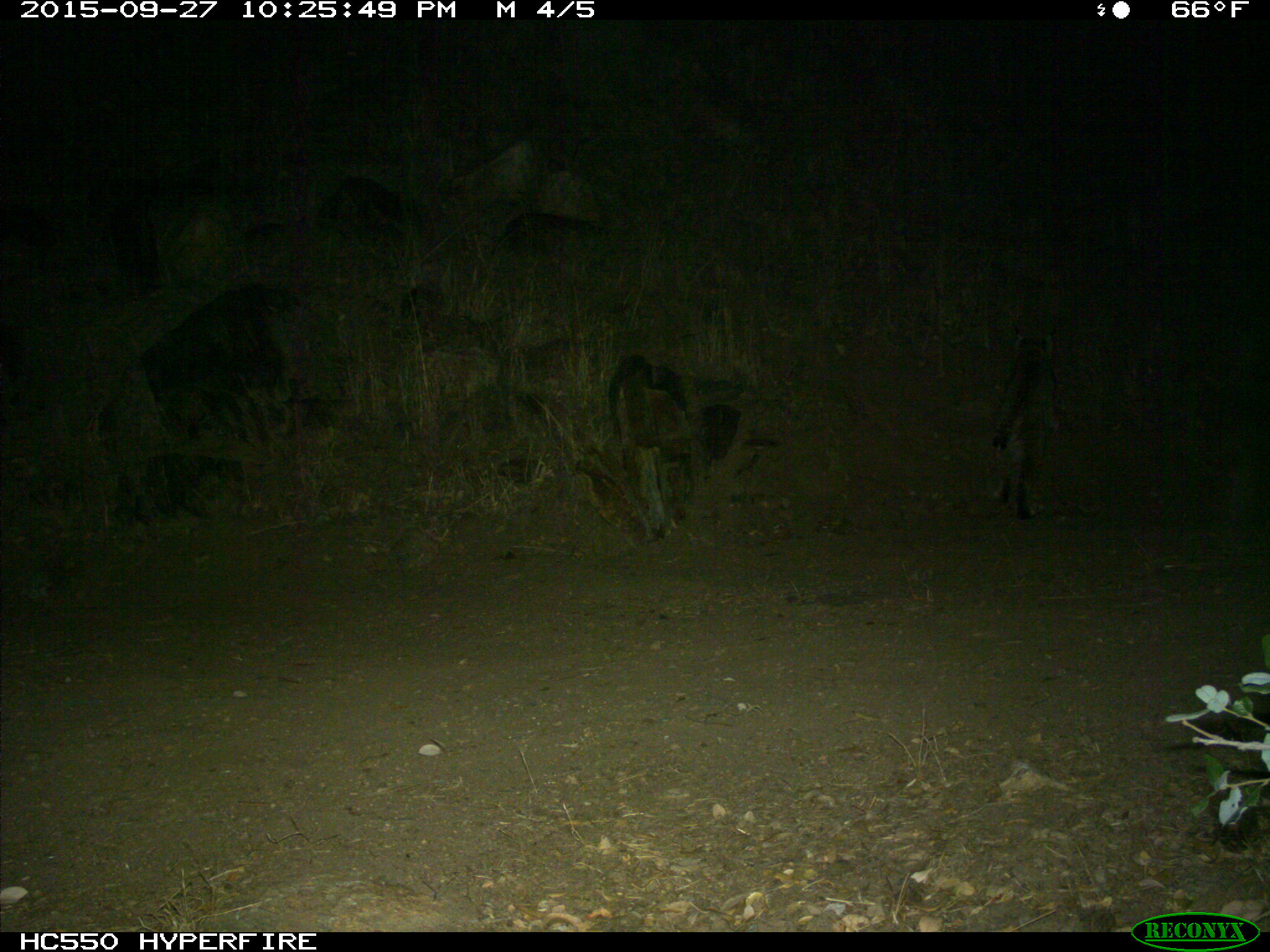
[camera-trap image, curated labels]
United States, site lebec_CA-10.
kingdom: Animalia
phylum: Chordata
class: Mammalia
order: Carnivora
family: Felidae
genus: Lynx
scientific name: Lynx rufus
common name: bobcat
Lynx rufus (bobcat).